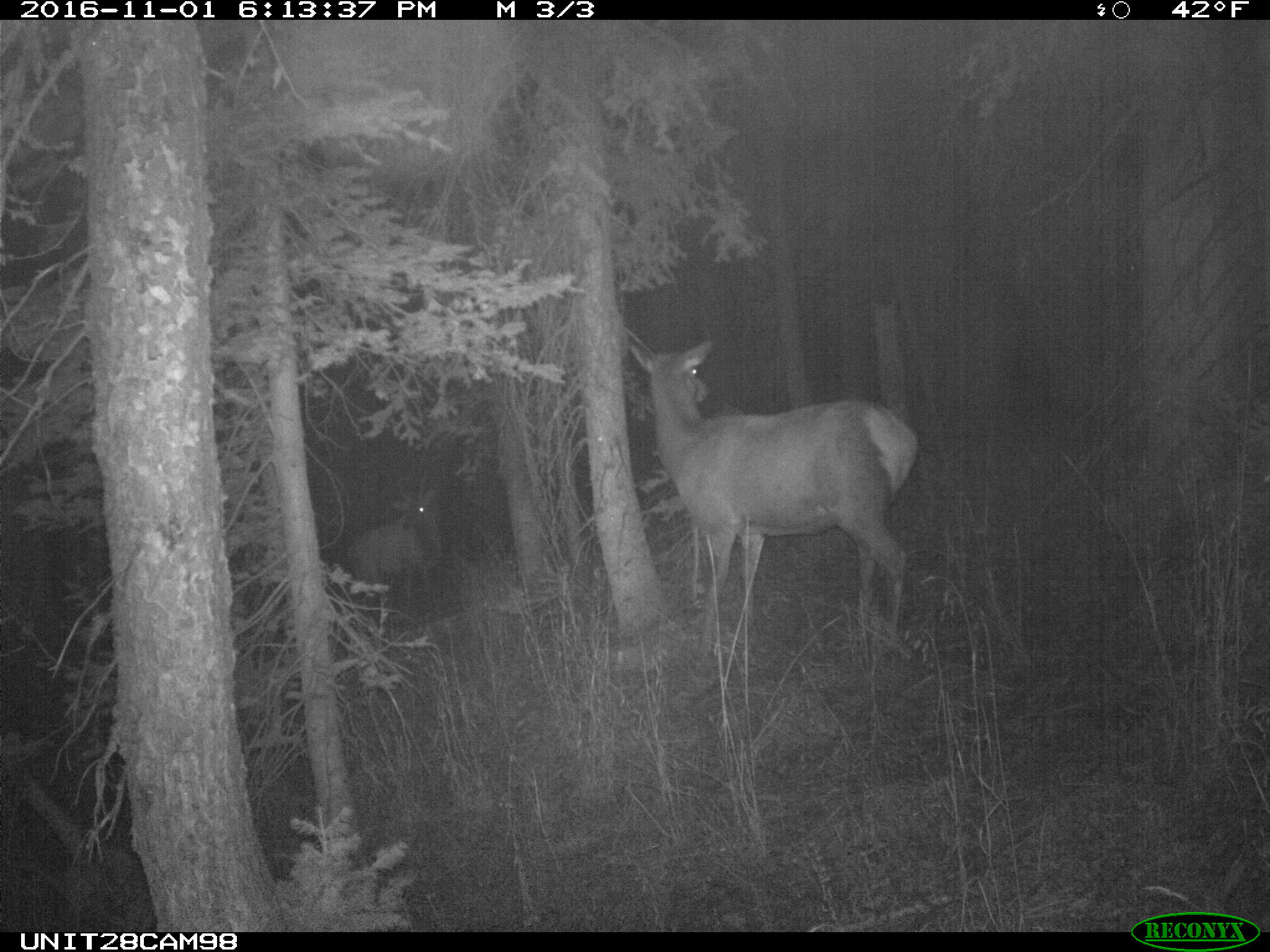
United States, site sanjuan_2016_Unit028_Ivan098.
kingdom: Animalia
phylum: Chordata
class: Mammalia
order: Artiodactyla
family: Cervidae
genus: Cervus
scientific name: Cervus elaphus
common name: red deer